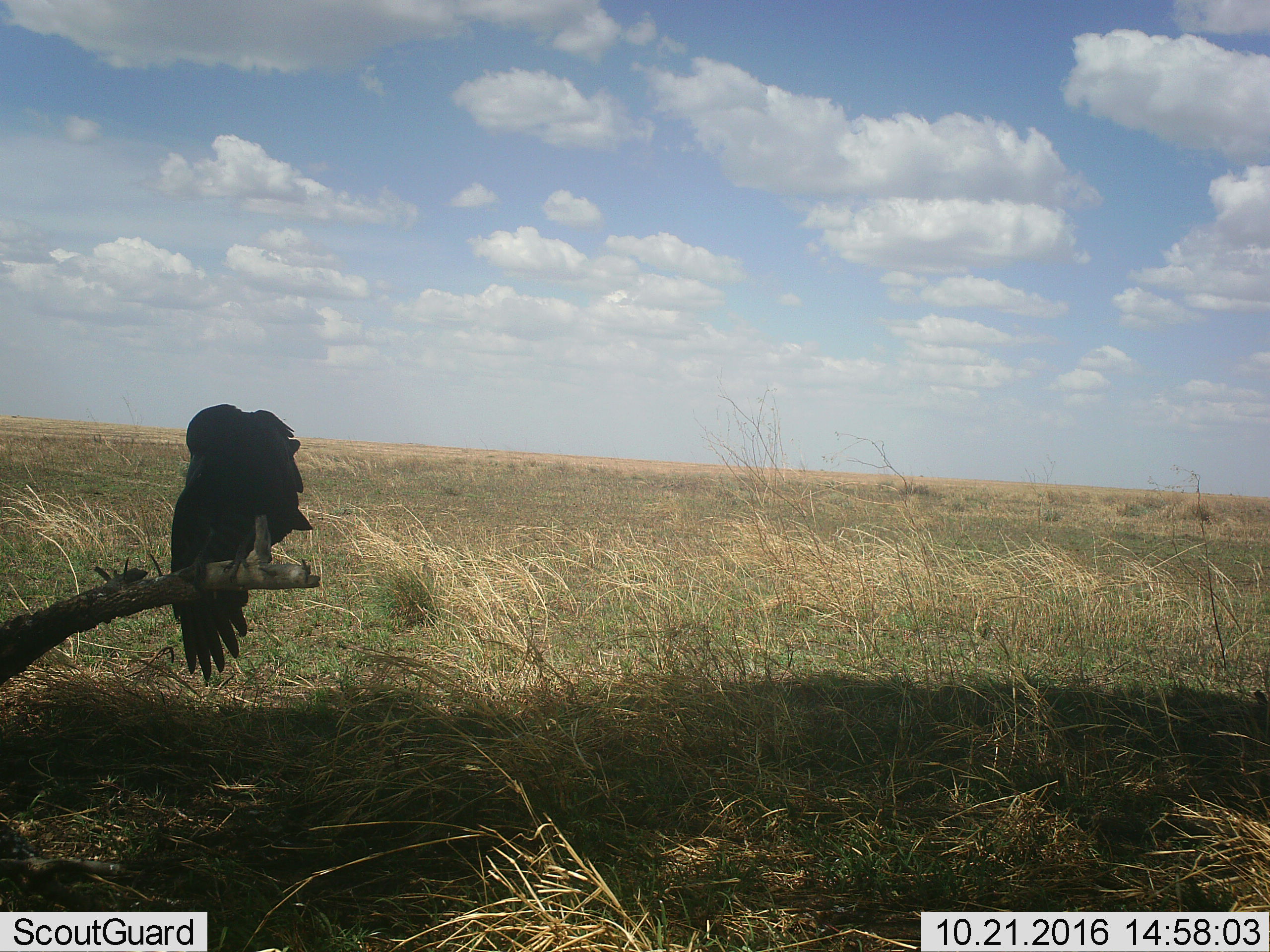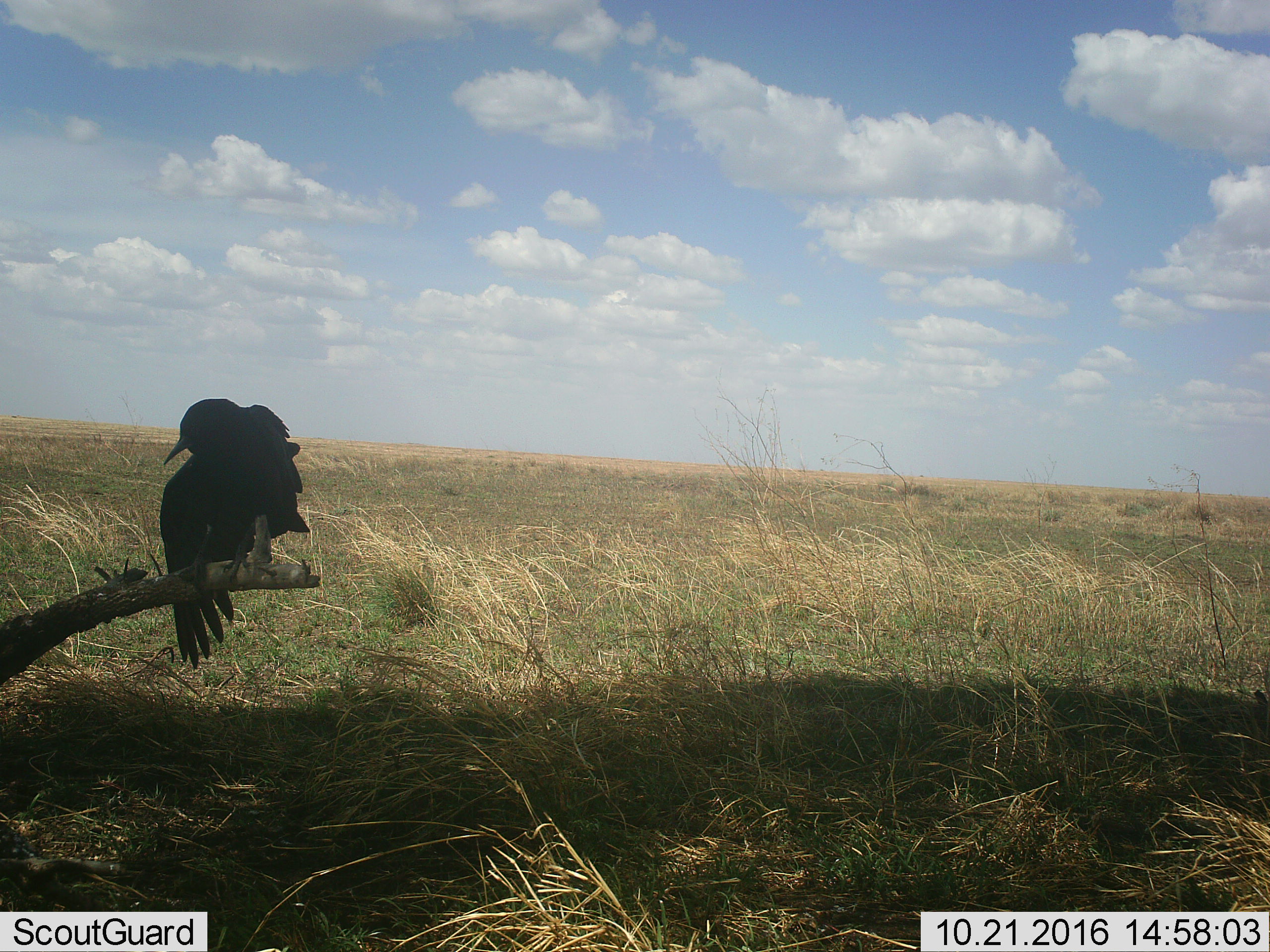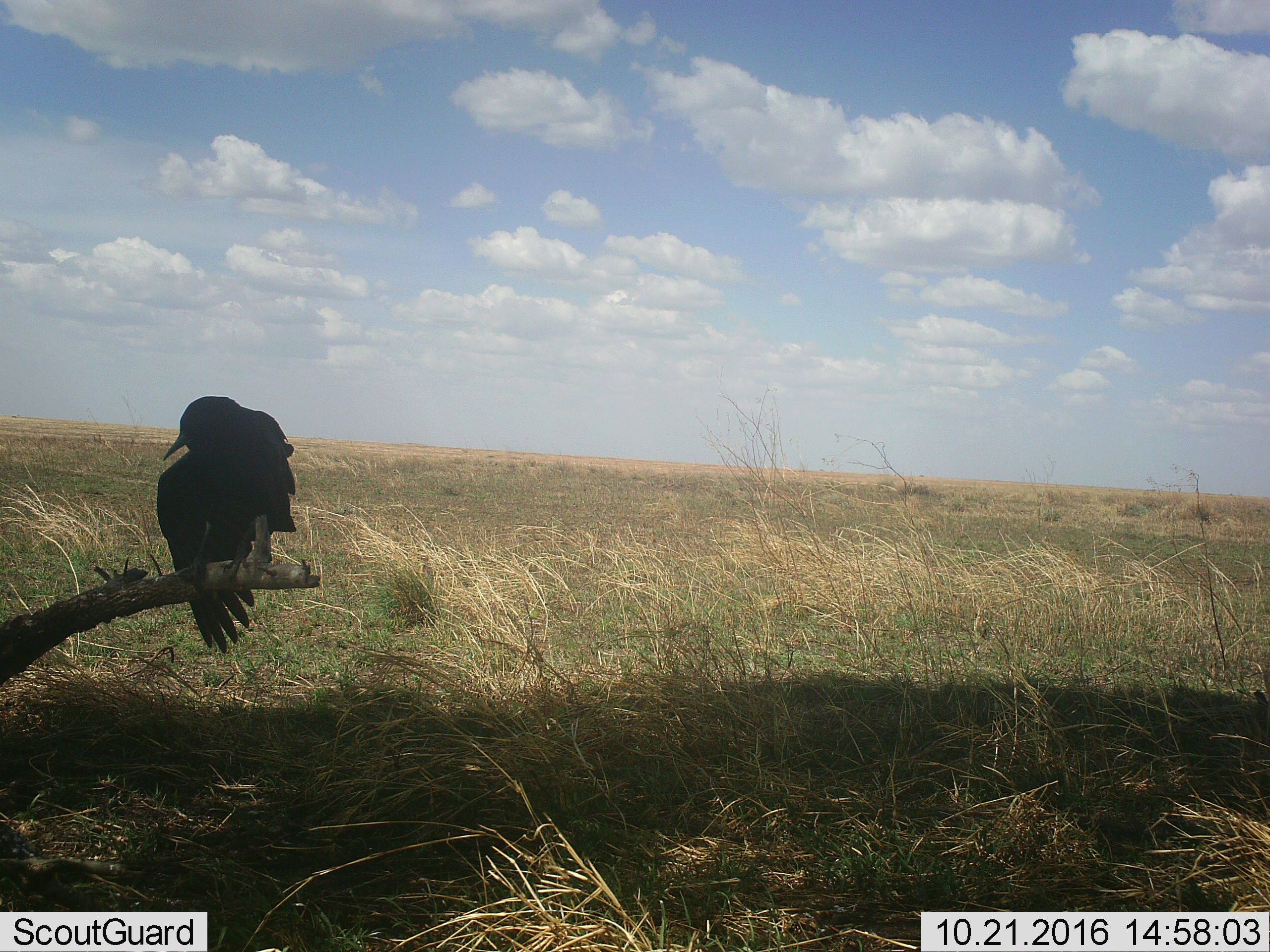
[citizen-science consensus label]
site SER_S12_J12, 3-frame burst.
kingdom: Animalia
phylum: Chordata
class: Aves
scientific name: Aves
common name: bird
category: birdother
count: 1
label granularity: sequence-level